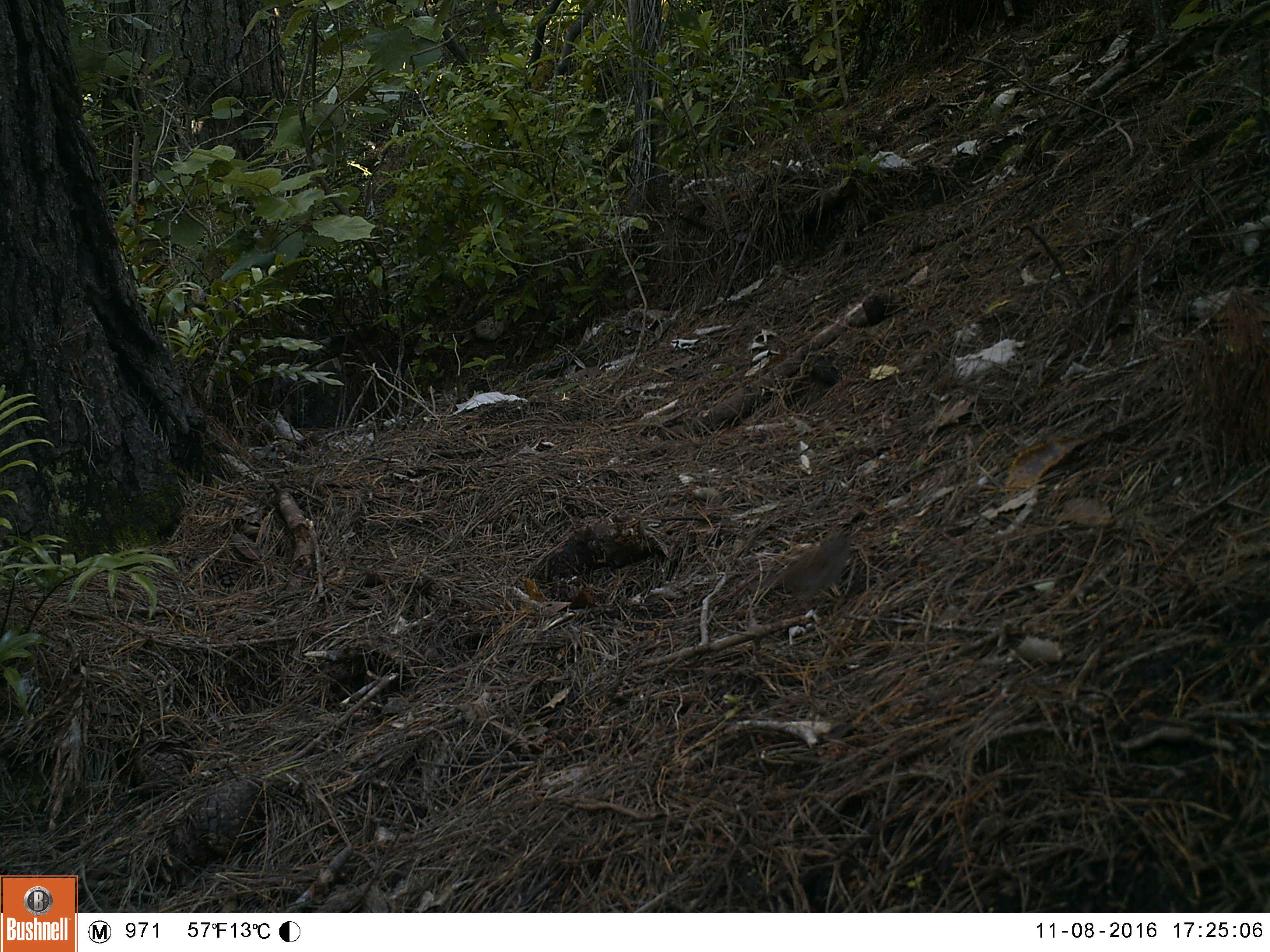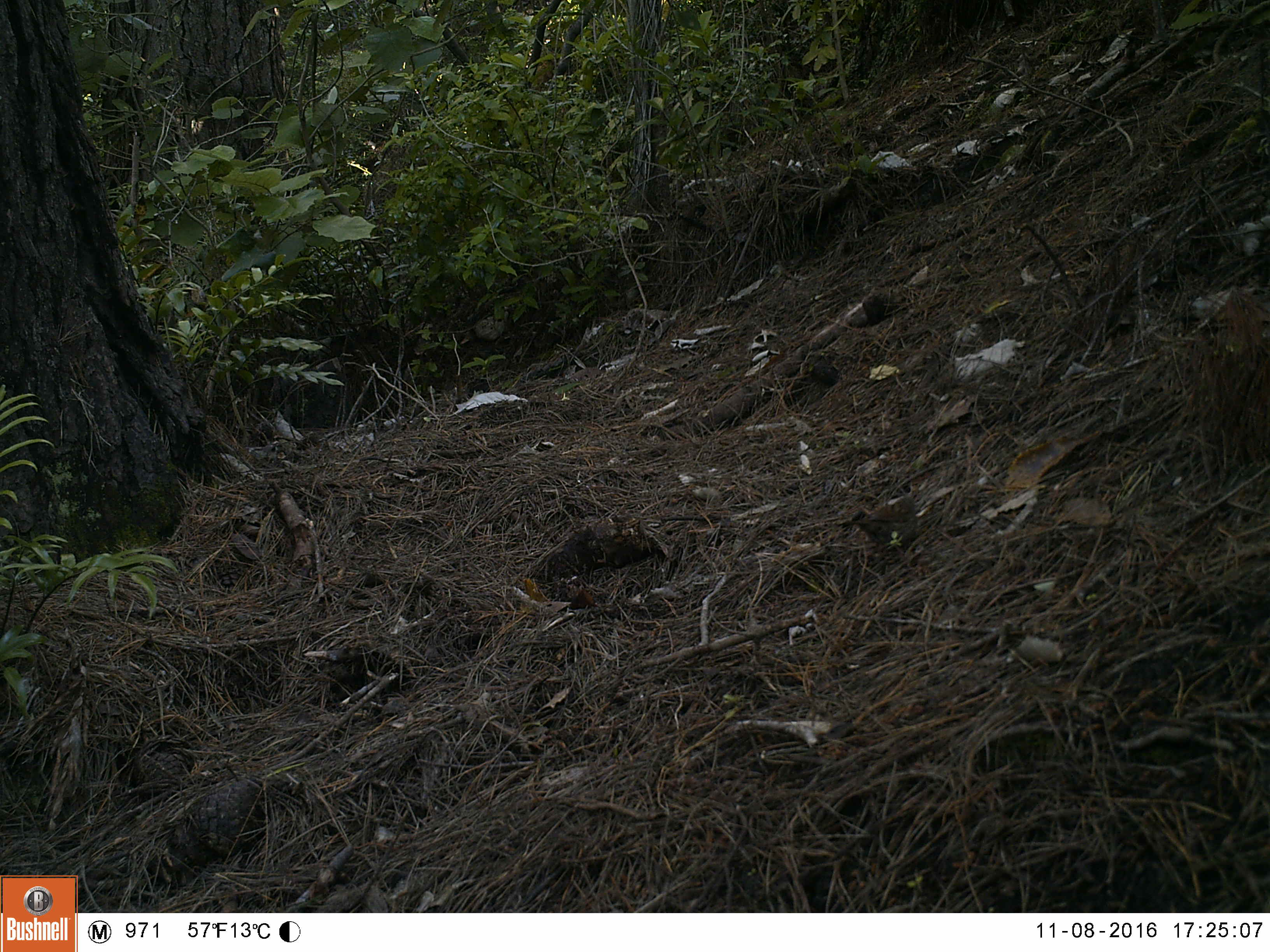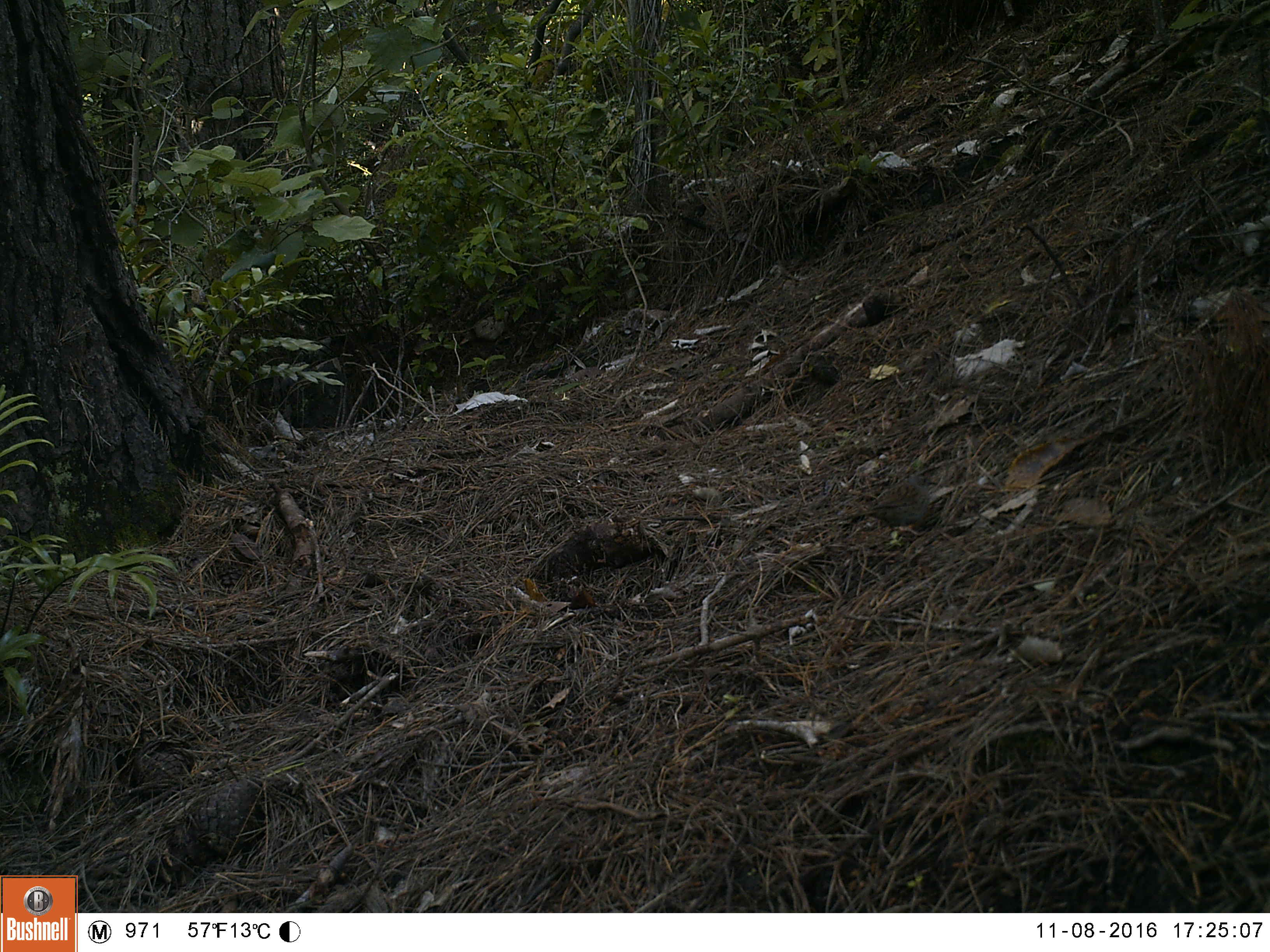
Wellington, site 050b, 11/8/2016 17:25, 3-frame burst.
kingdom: Animalia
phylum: Chordata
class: Aves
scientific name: Aves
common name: bird